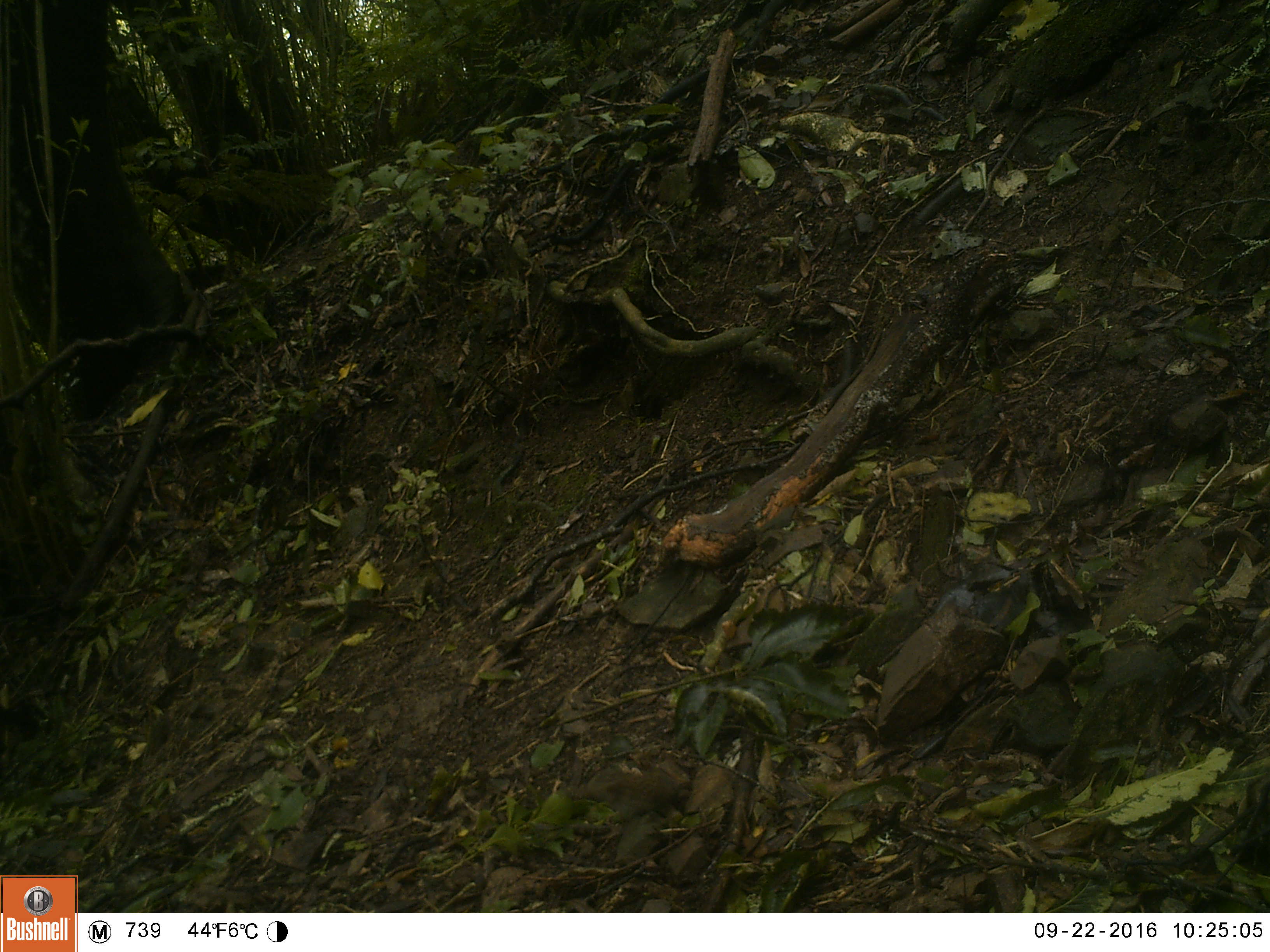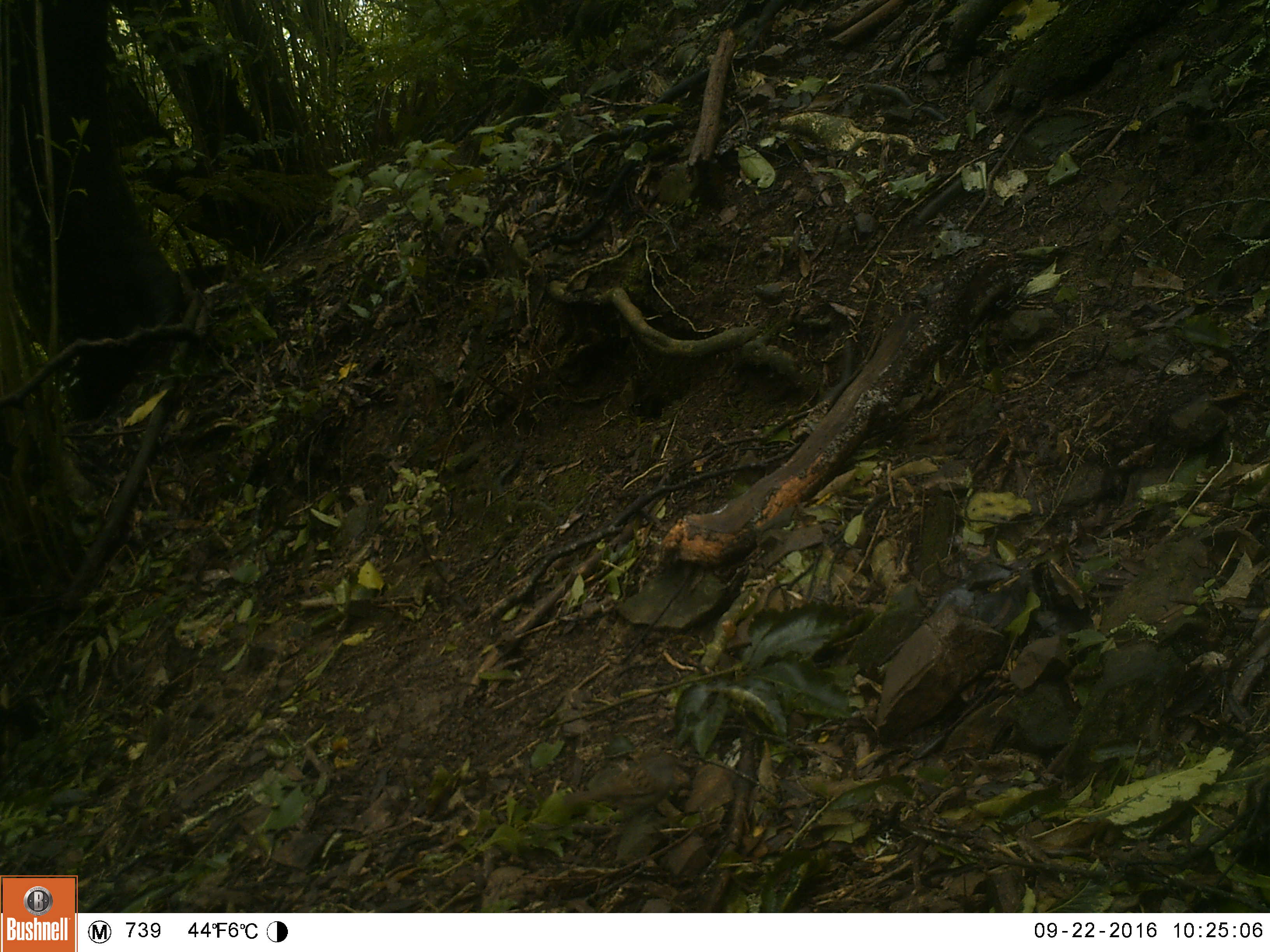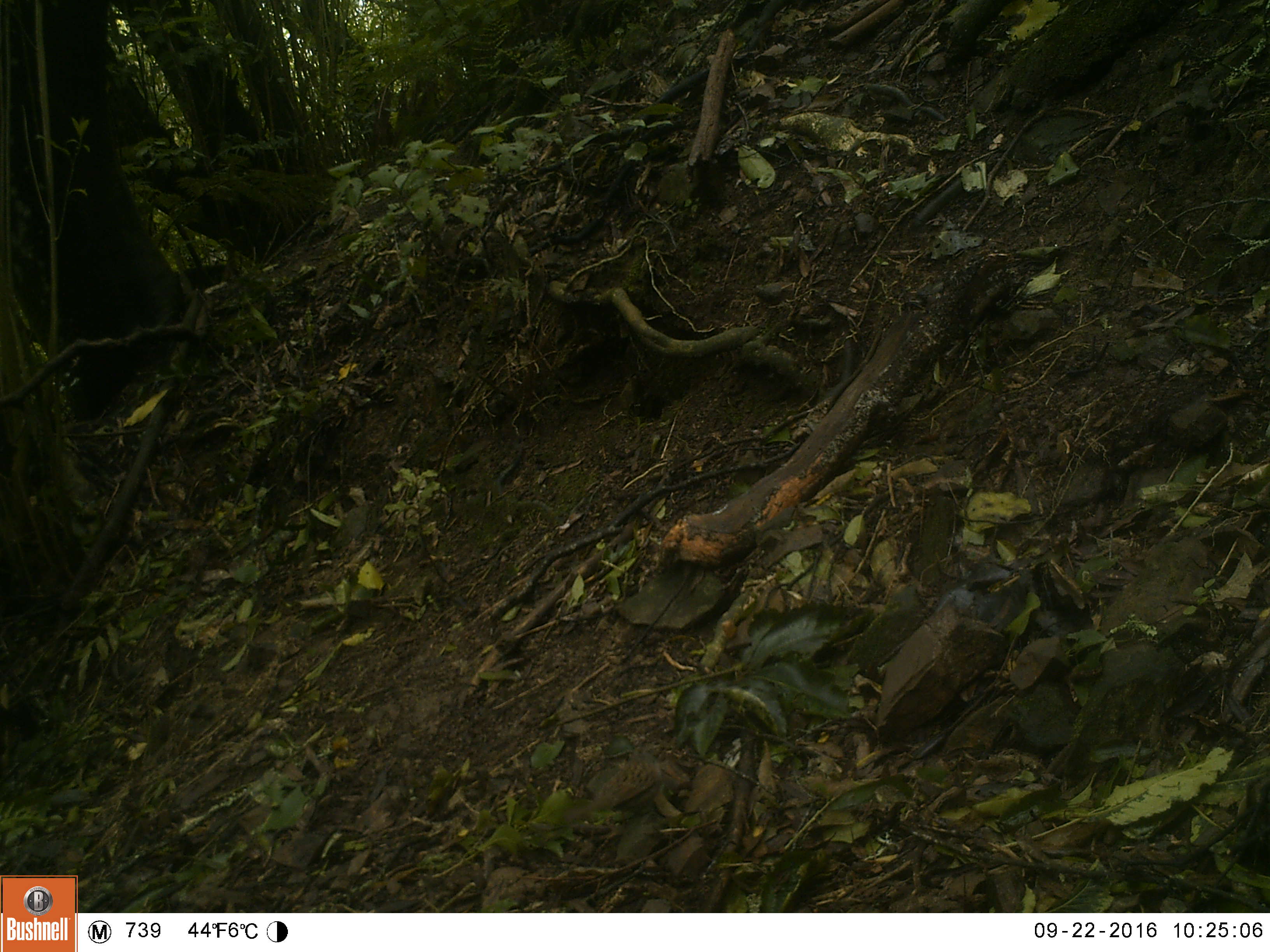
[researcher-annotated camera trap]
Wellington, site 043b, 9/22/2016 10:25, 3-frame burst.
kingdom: Animalia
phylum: Chordata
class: Aves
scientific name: Aves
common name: bird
Bird (Aves).